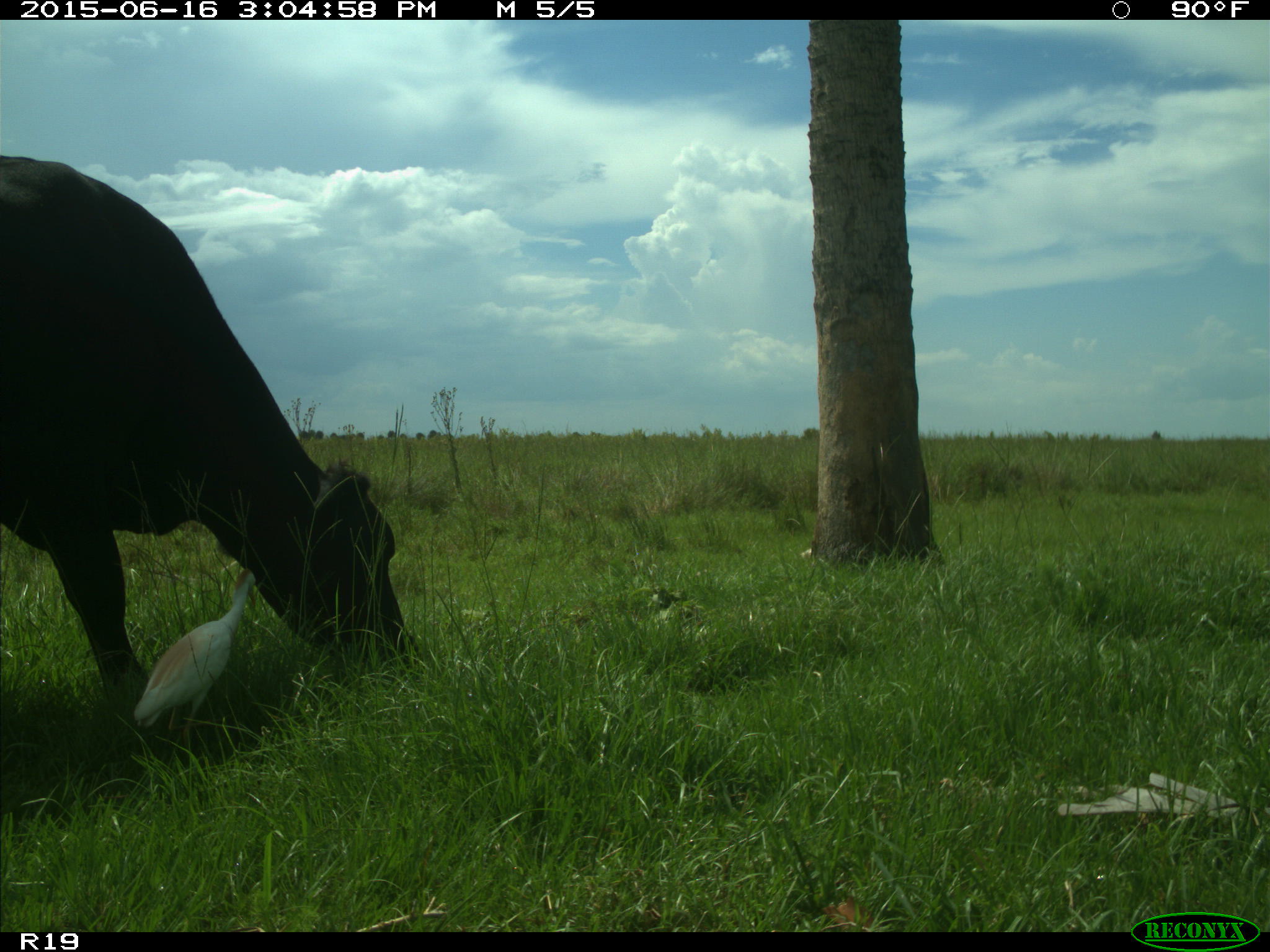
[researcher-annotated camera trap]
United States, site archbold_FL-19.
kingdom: Animalia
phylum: Chordata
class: Mammalia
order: Artiodactyla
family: Bovidae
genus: Bos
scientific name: Bos taurus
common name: domestic cow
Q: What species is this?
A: Bos taurus (domestic cow).